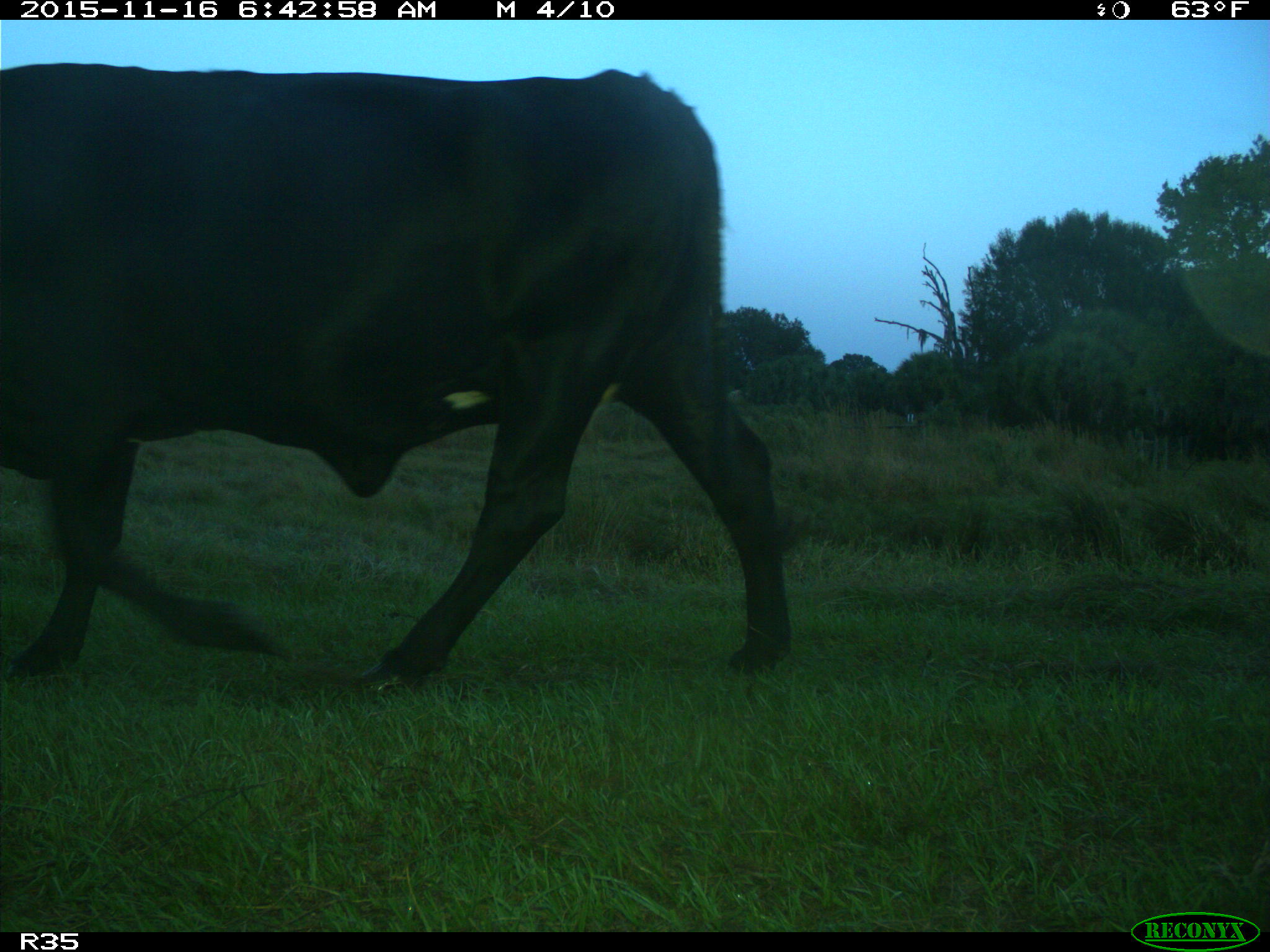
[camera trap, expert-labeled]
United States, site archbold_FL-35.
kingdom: Animalia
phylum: Chordata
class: Mammalia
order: Artiodactyla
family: Bovidae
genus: Bos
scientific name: Bos taurus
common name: domestic cow